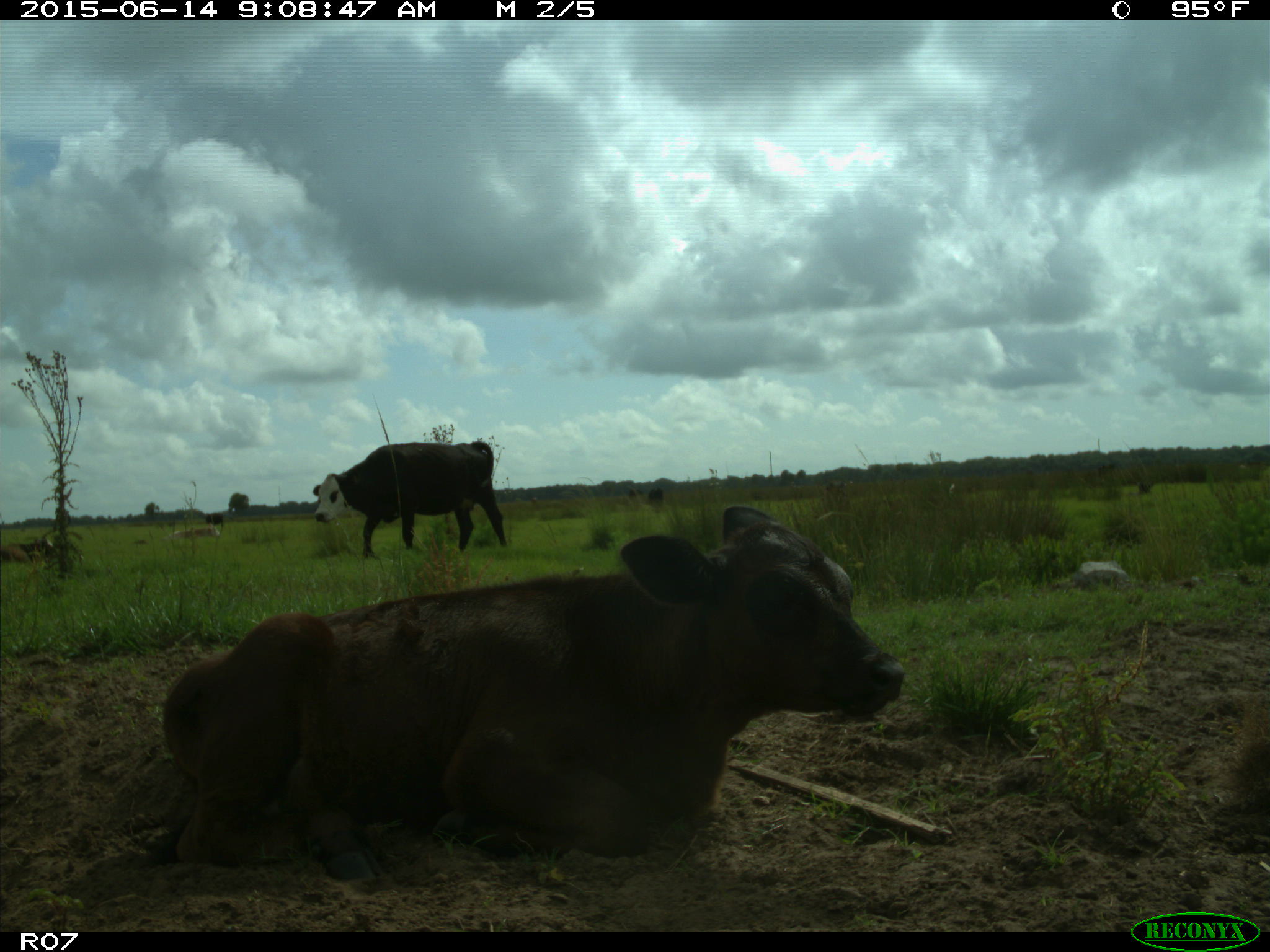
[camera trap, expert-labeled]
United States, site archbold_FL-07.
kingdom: Animalia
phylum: Chordata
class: Mammalia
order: Artiodactyla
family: Bovidae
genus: Bos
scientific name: Bos taurus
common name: domestic cow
Bos taurus (domestic cow).